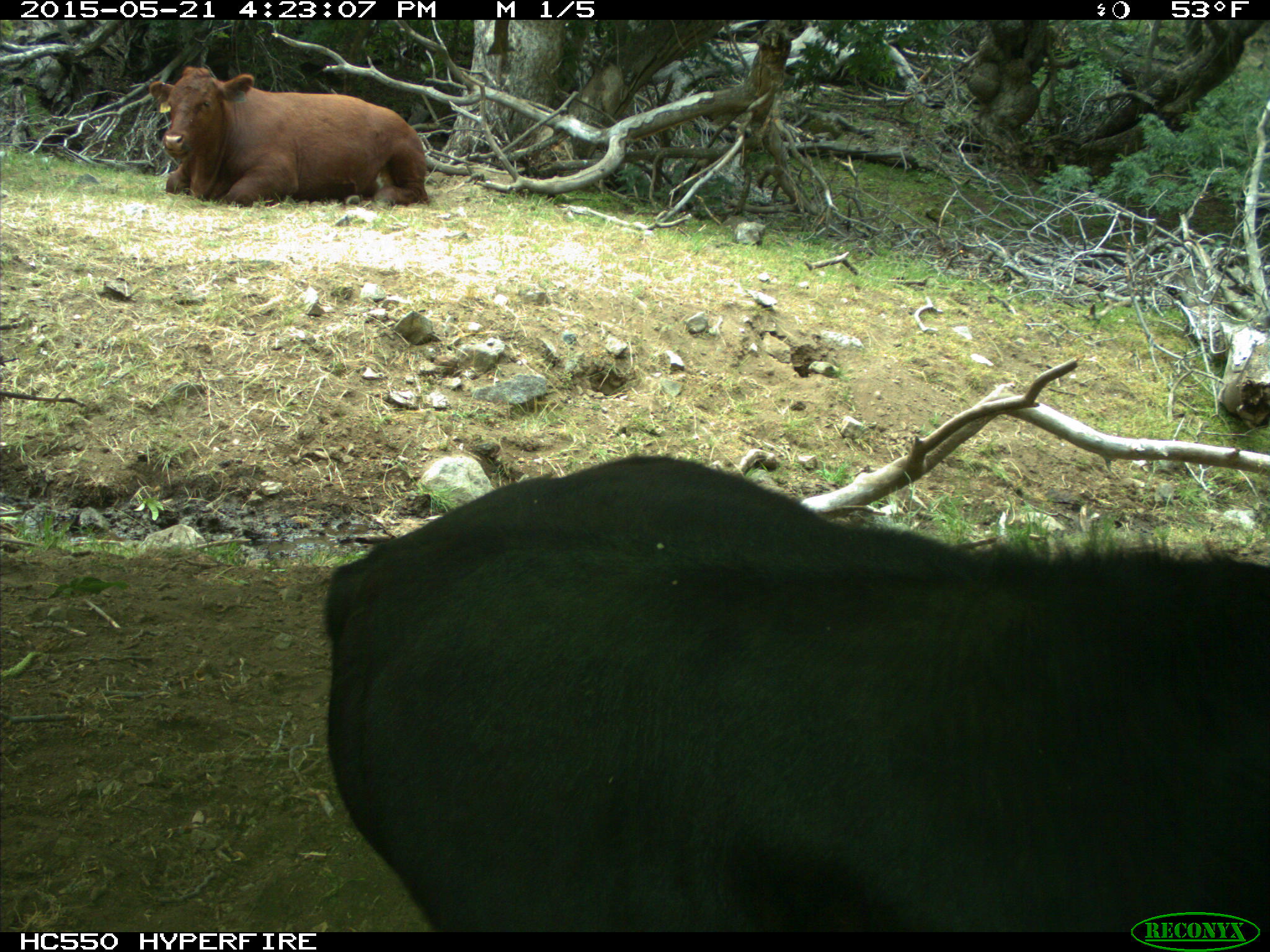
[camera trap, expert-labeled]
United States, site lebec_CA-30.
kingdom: Animalia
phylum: Chordata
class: Mammalia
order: Artiodactyla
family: Bovidae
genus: Bos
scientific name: Bos taurus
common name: domestic cow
Bos taurus (domestic cow).